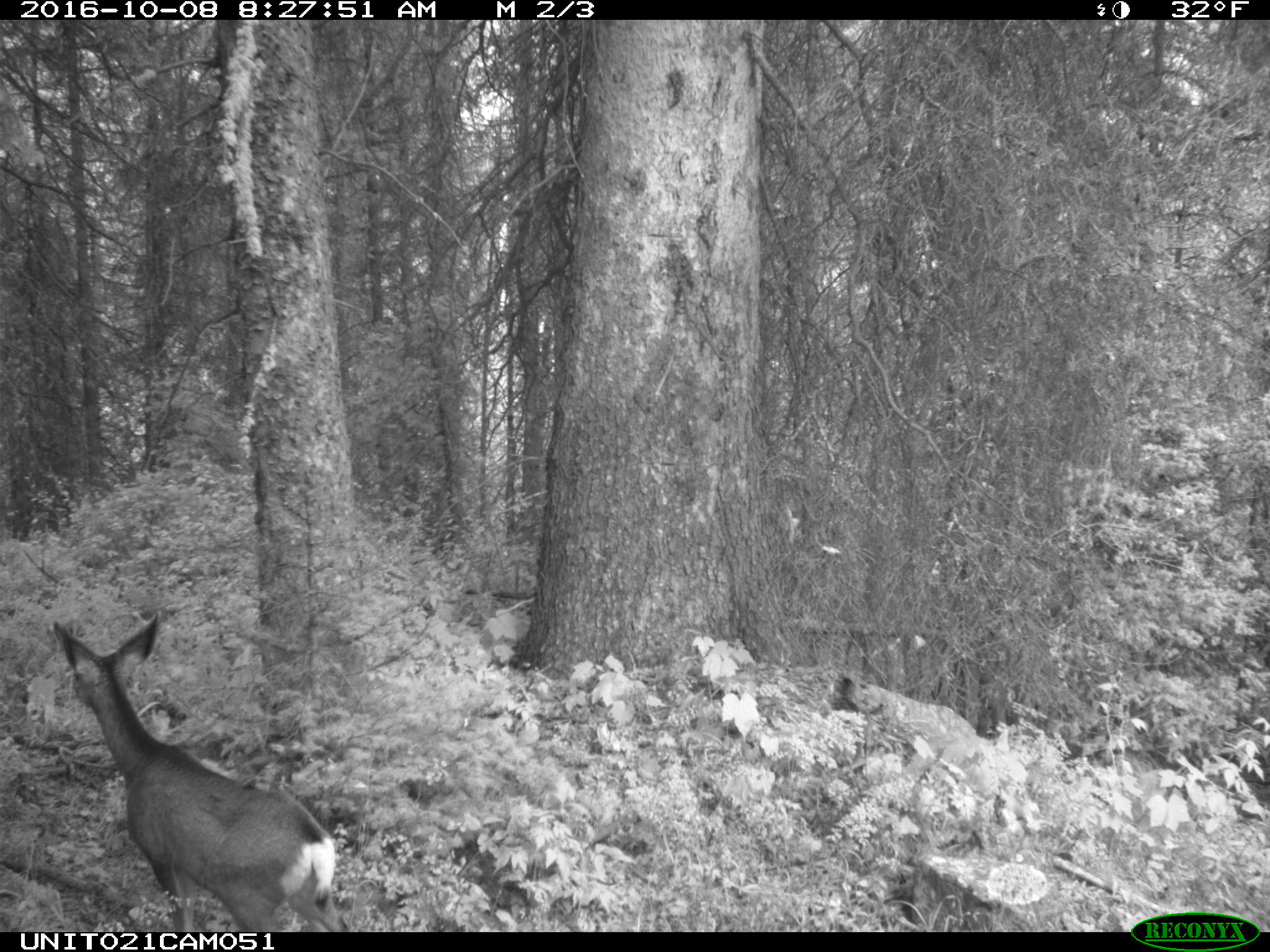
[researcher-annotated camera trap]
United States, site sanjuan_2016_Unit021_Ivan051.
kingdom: Animalia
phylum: Chordata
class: Mammalia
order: Artiodactyla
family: Cervidae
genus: Odocoileus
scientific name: Odocoileus hemionus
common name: mule deer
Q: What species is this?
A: Odocoileus hemionus (mule deer).